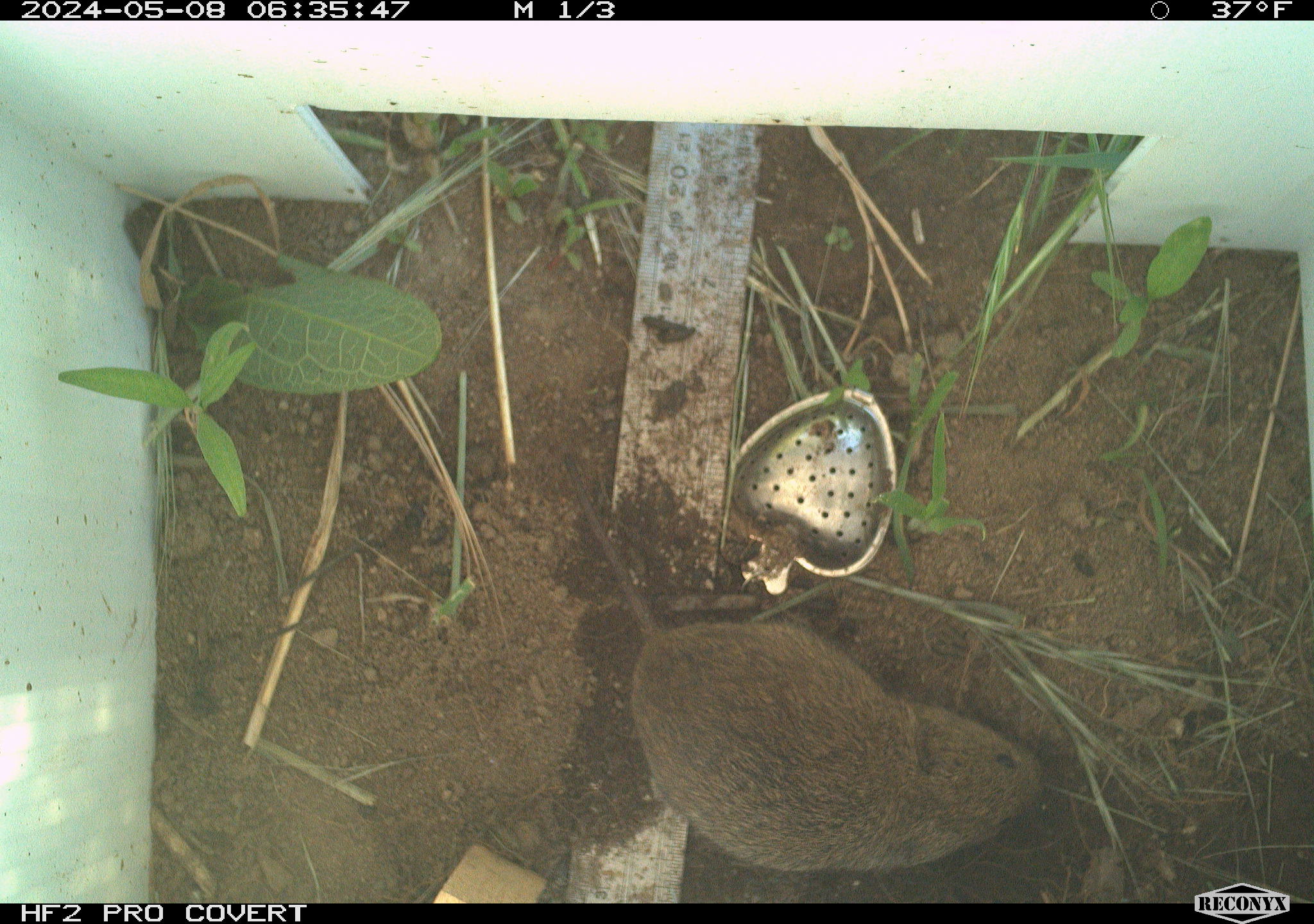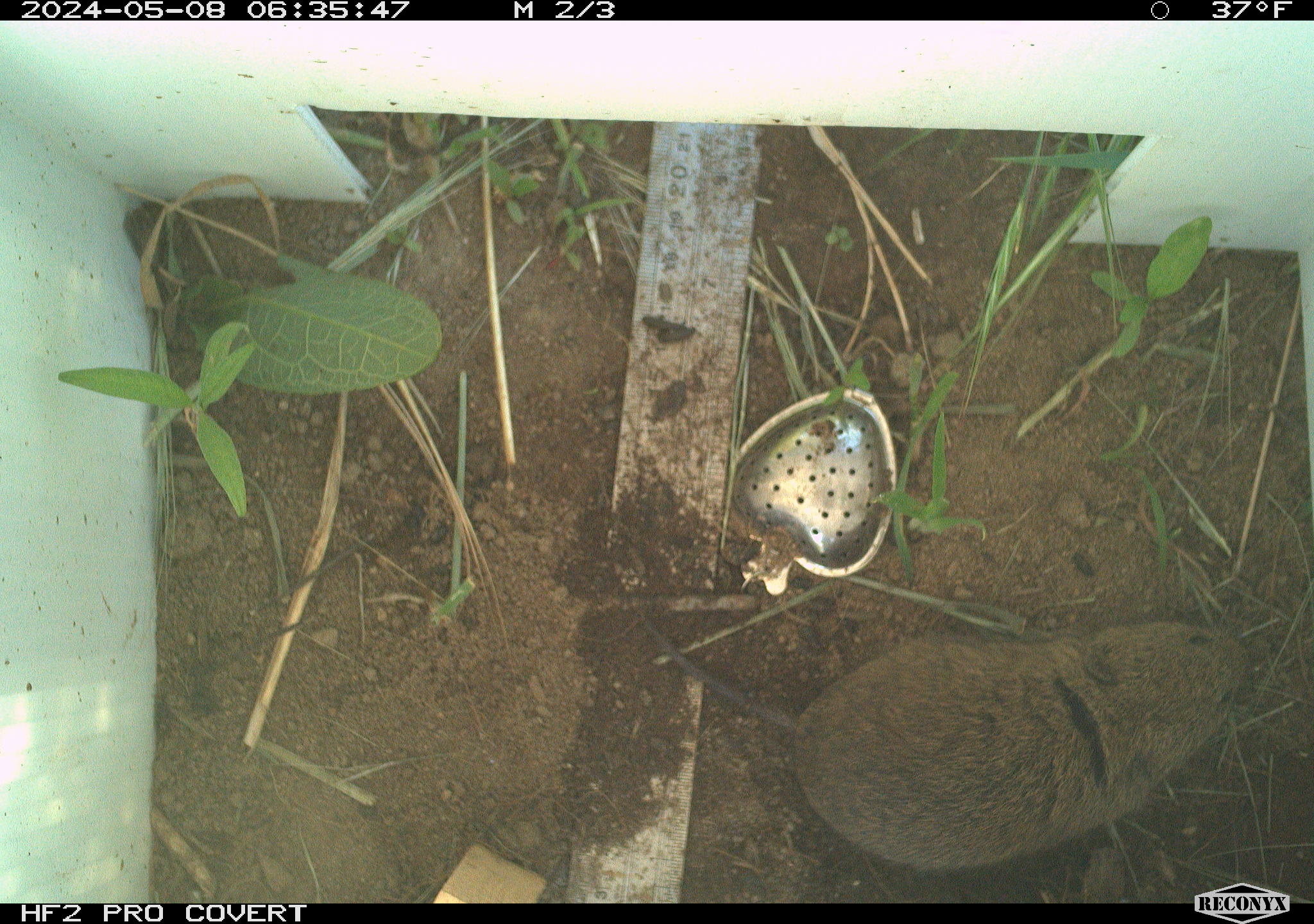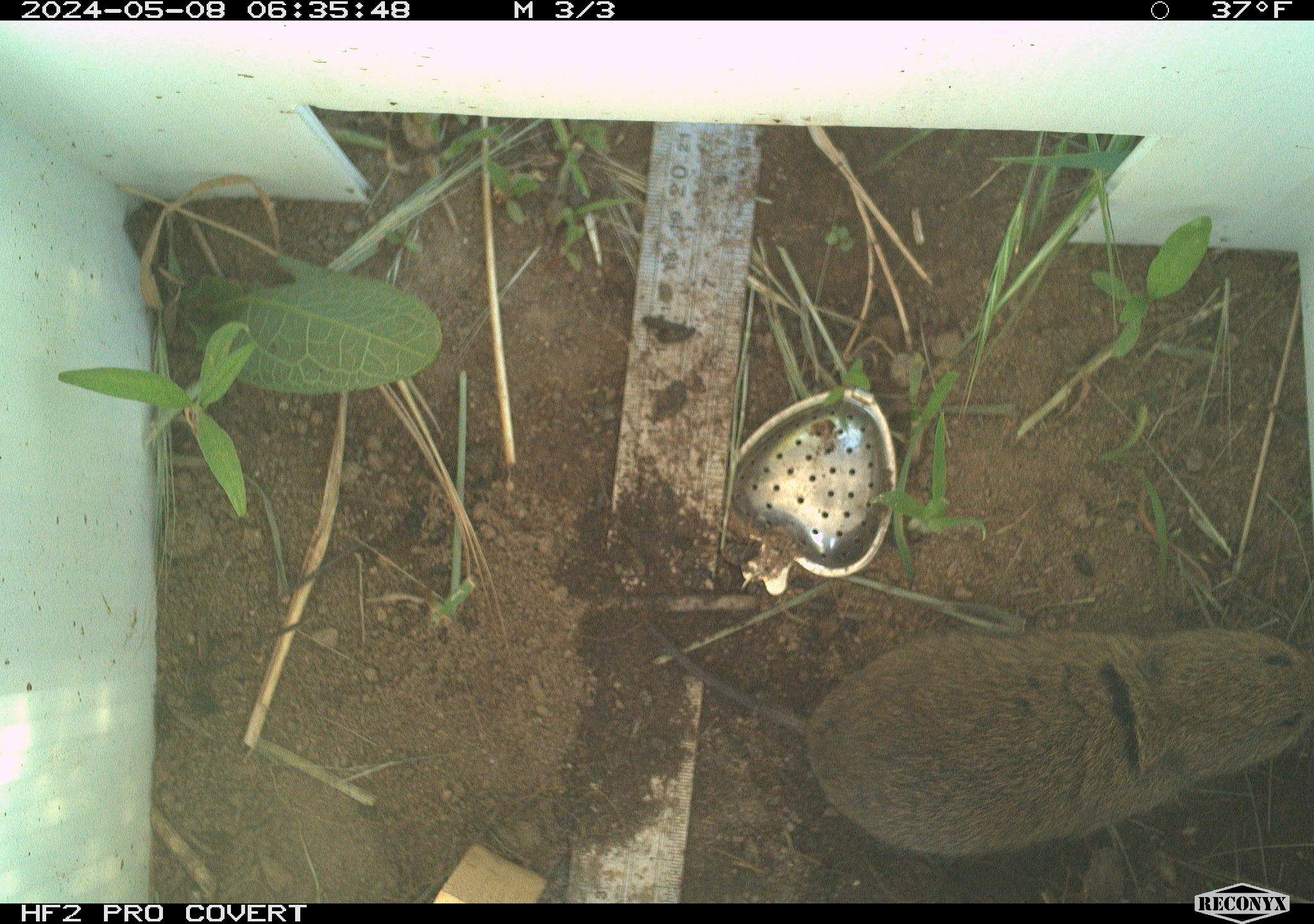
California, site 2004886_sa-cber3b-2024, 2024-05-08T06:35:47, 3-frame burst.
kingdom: Animalia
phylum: Chordata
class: Mammalia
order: Rodentia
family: Cricetidae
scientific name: Arvicolinae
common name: voles, lemmings, and muskrats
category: arvicolinae subfamily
Arvicolinae subfamily (voles, lemmings, and muskrats) (Arvicolinae).